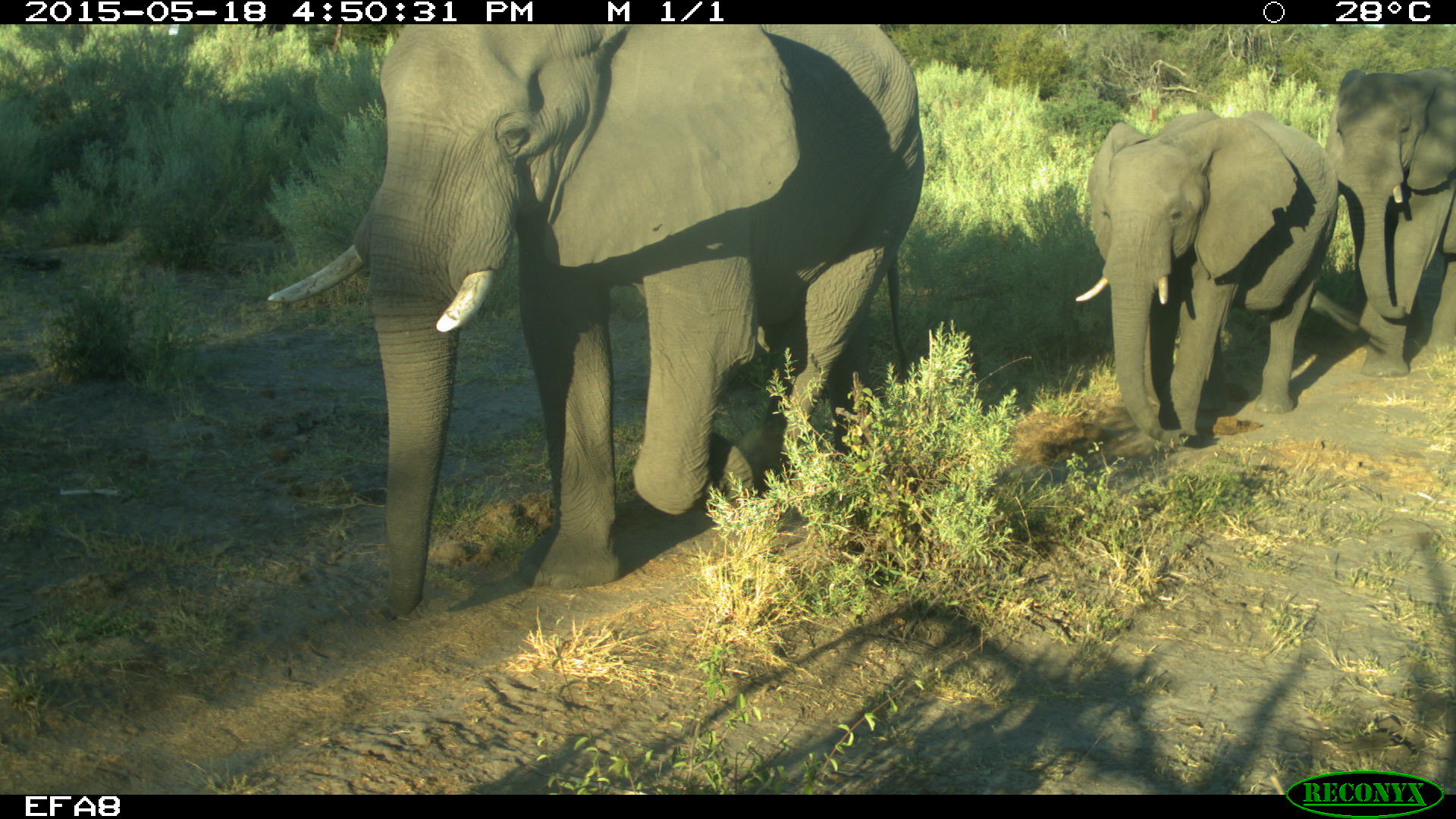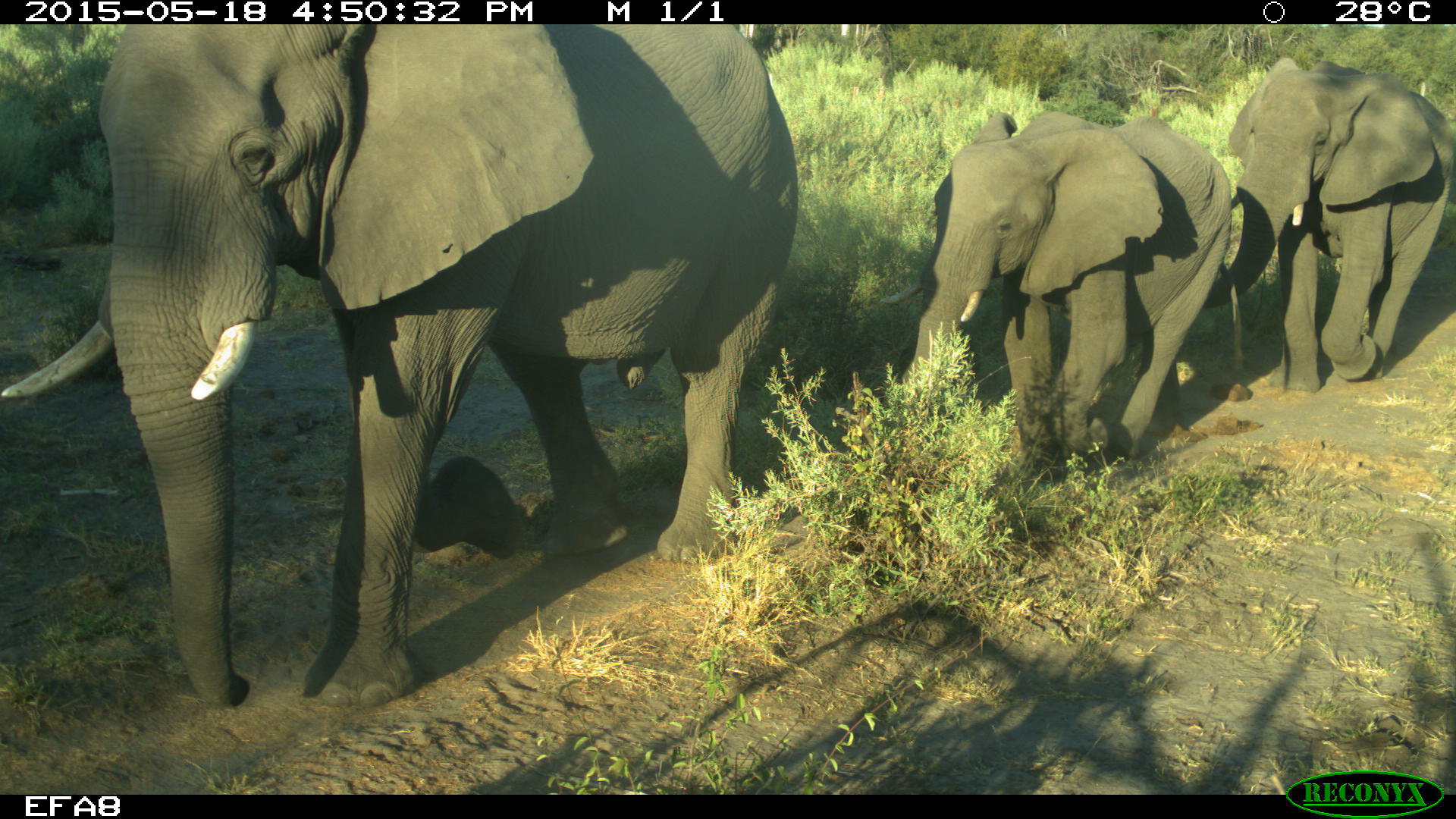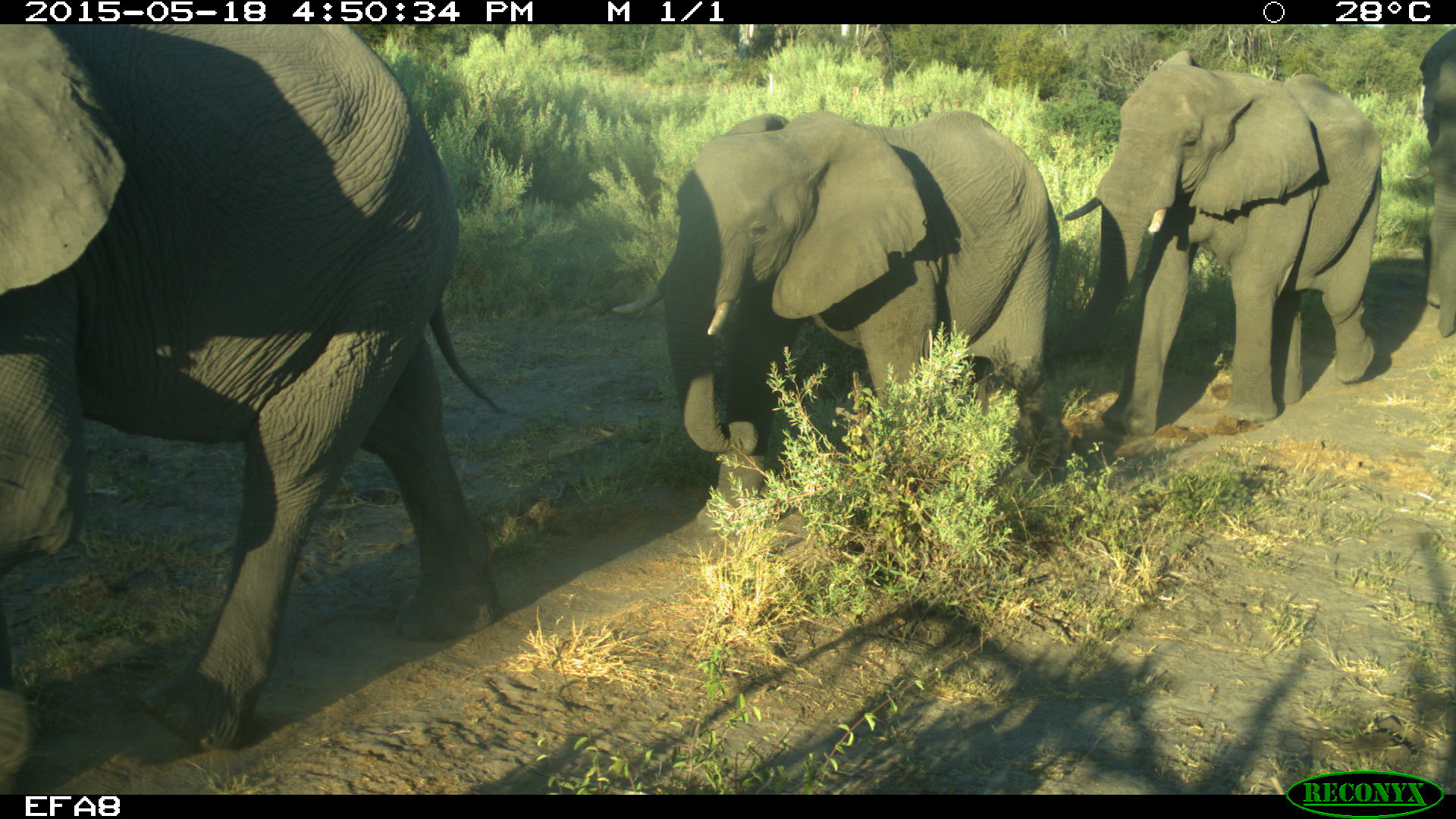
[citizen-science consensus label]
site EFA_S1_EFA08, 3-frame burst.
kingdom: Animalia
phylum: Chordata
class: Mammalia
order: Proboscidea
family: Elephantidae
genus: Loxodonta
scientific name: Loxodonta africana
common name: african bush elephant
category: elephant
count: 4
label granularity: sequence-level